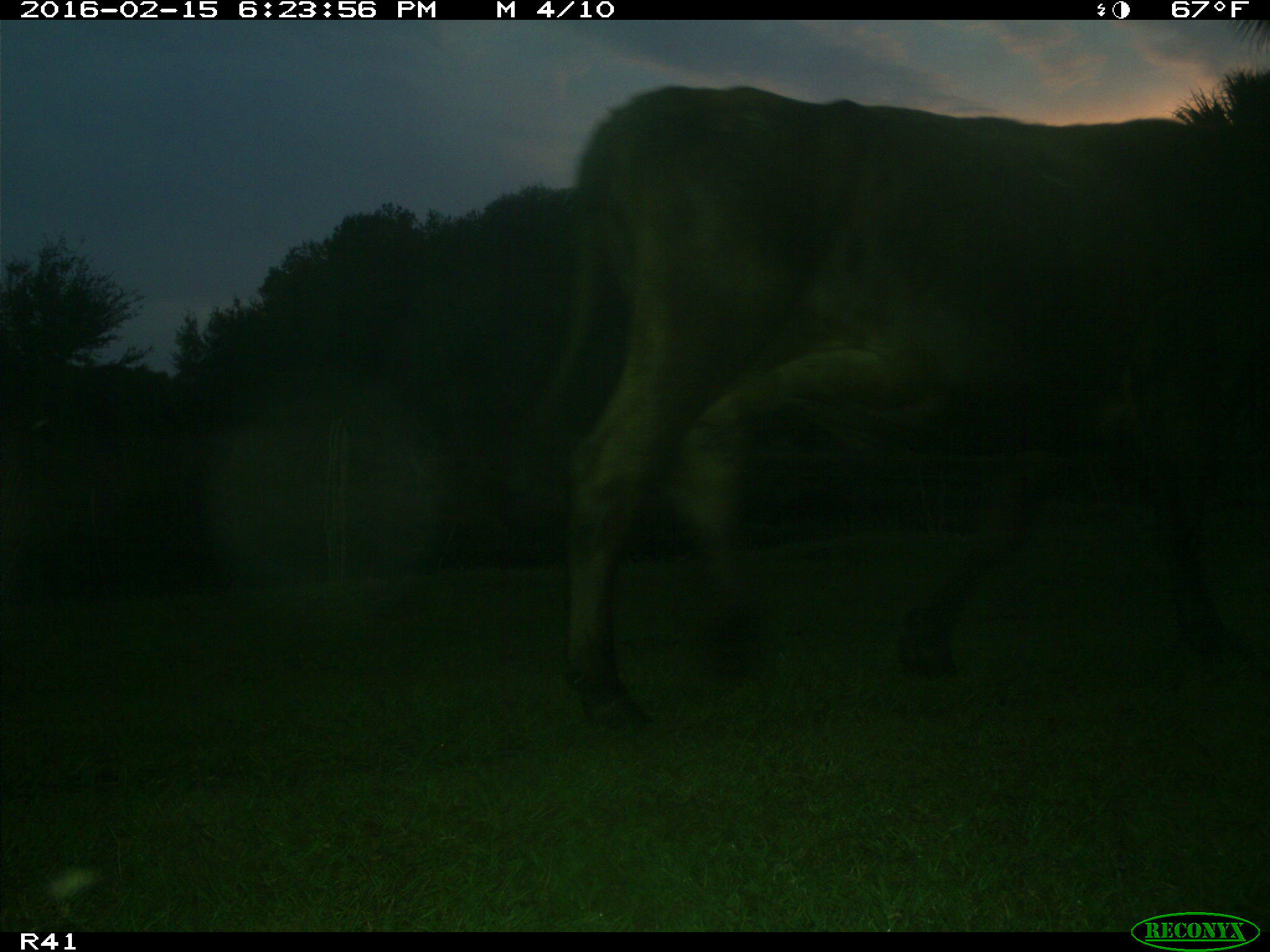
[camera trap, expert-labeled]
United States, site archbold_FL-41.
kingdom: Animalia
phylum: Chordata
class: Mammalia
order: Artiodactyla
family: Bovidae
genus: Bos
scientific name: Bos taurus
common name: domestic cow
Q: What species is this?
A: Bos taurus (domestic cow).